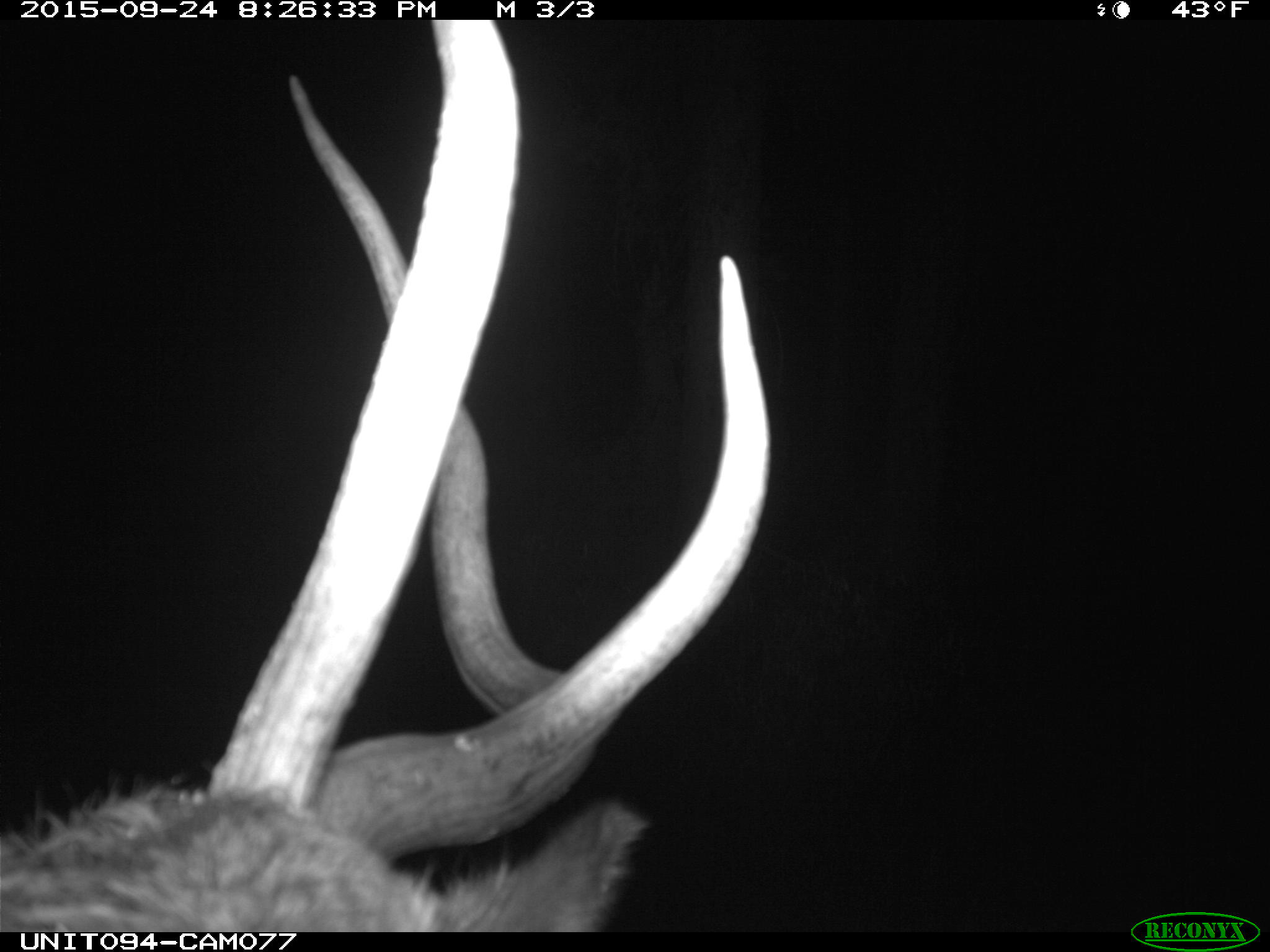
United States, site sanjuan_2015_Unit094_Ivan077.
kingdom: Animalia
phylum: Chordata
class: Mammalia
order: Artiodactyla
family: Cervidae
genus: Cervus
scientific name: Cervus elaphus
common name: red deer